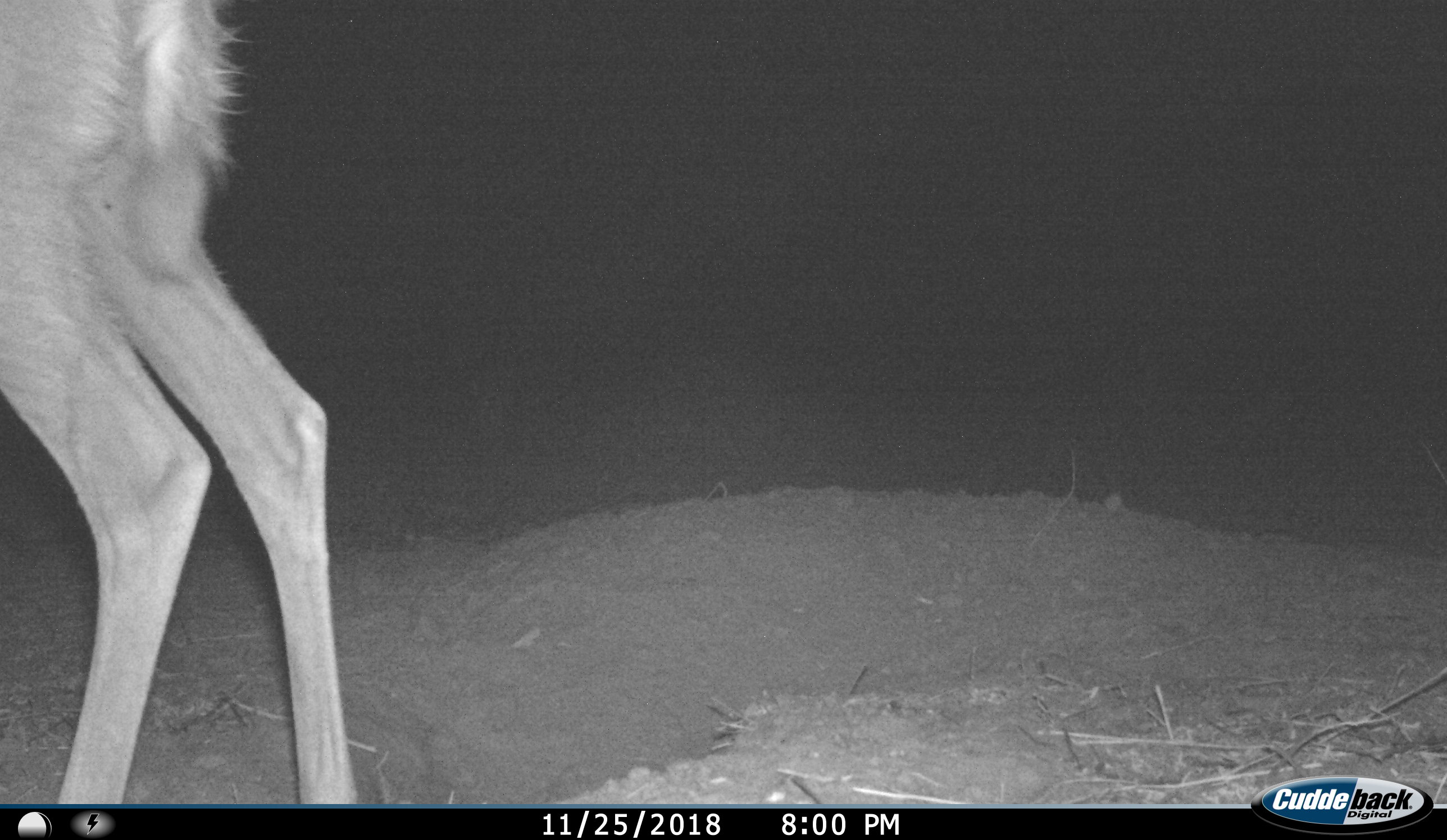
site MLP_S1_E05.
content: unidentified animal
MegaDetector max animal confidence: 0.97